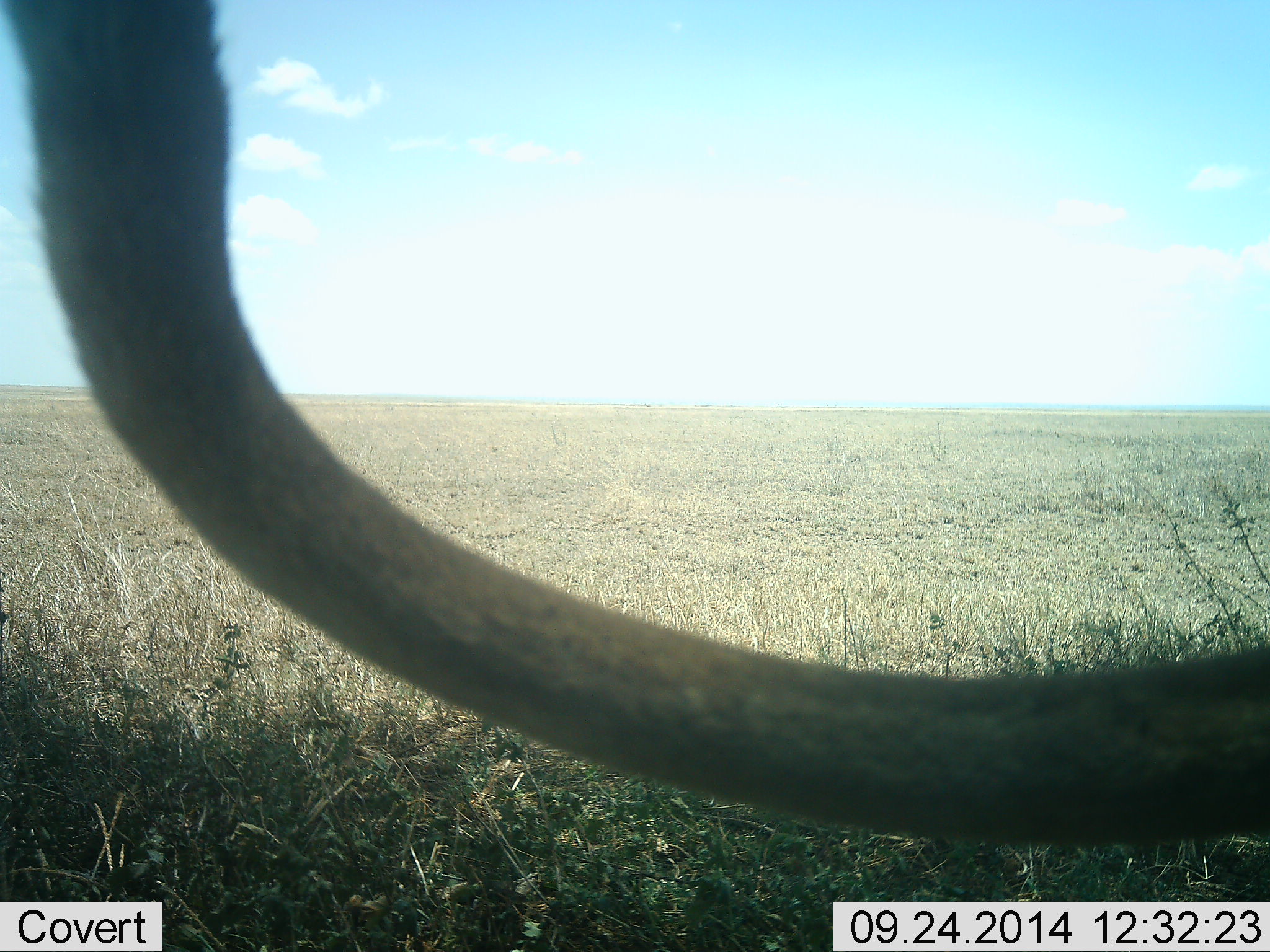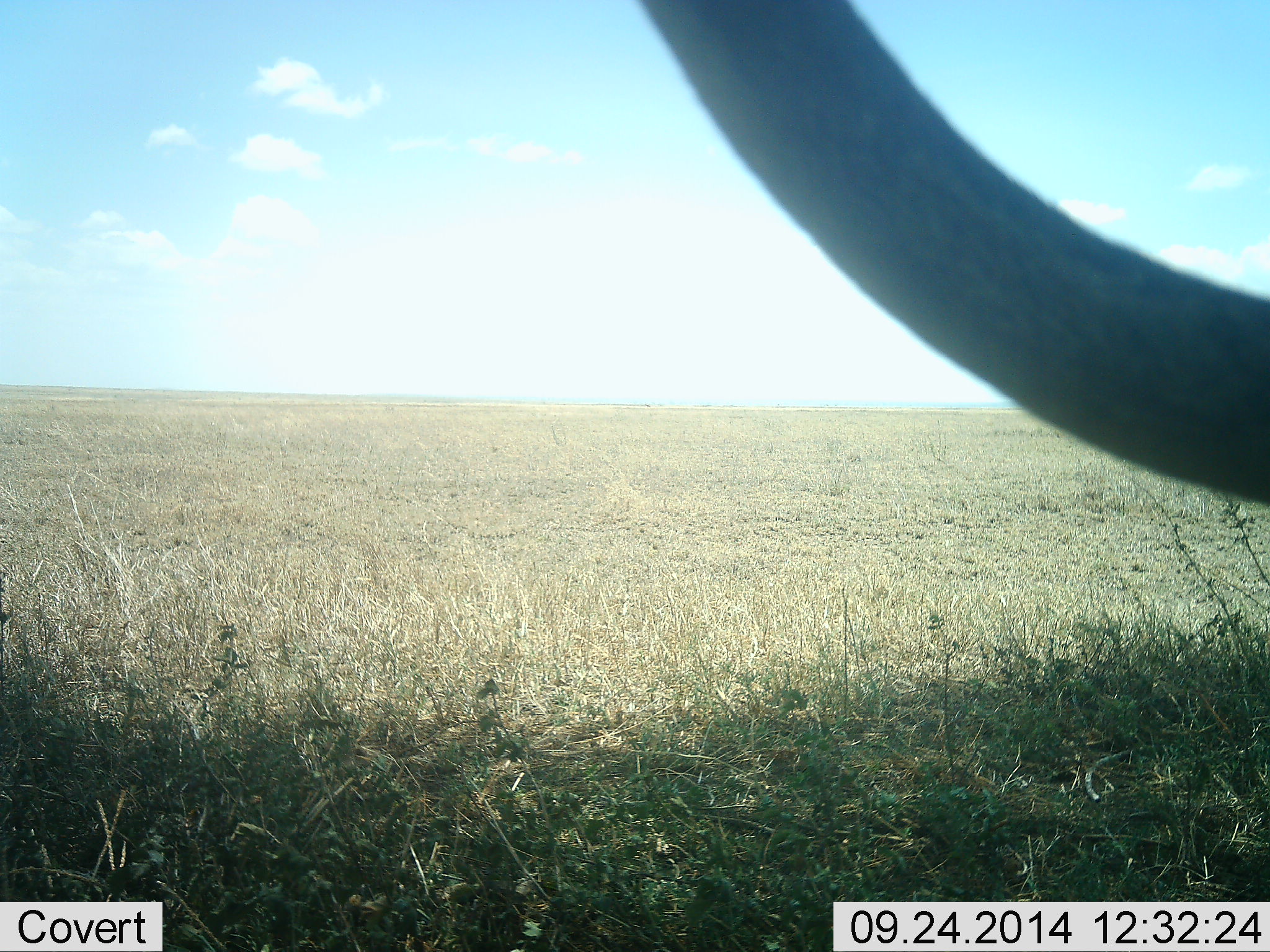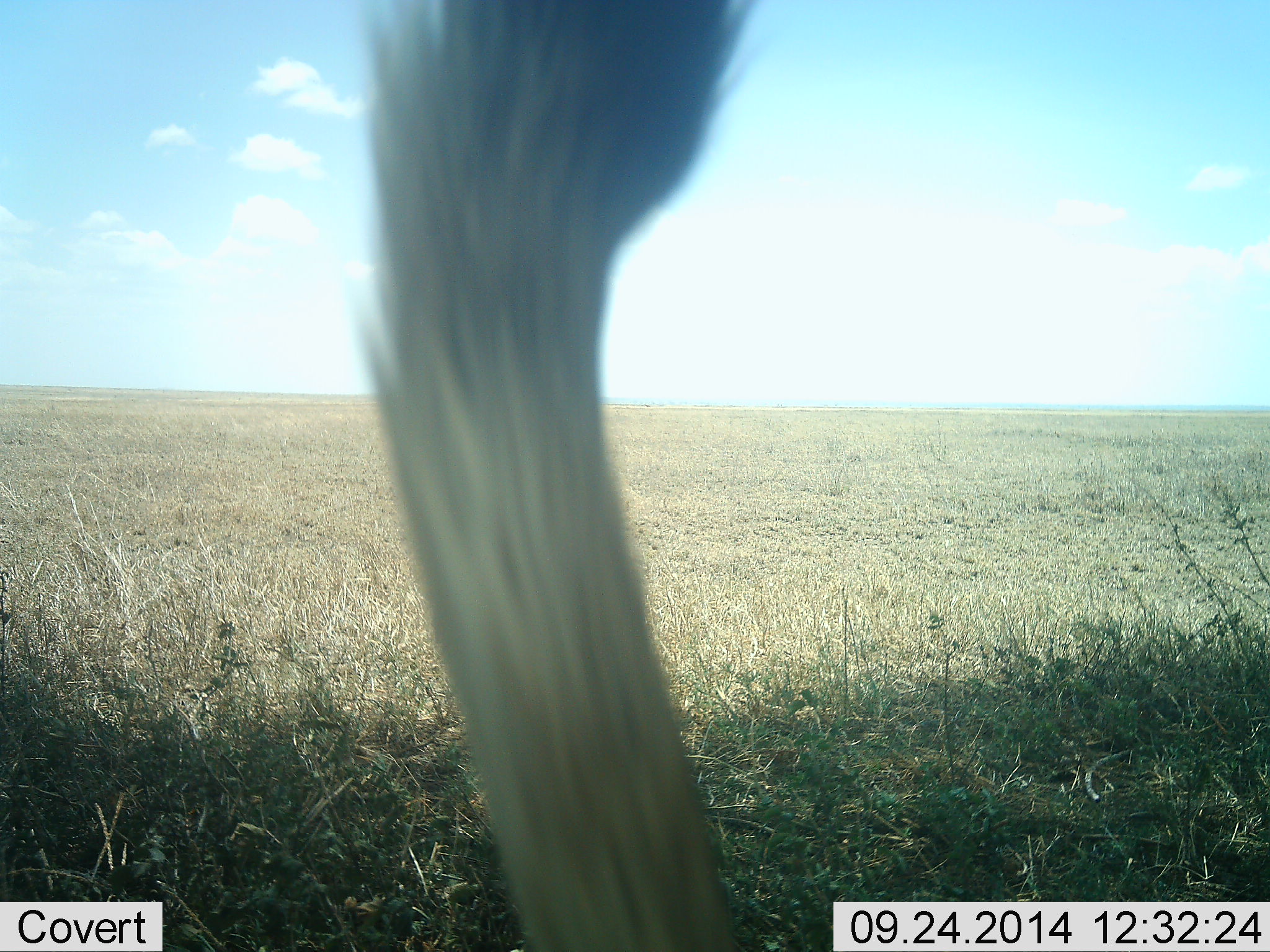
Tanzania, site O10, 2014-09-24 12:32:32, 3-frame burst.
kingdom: Animalia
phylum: Chordata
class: Mammalia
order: Carnivora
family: Felidae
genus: Panthera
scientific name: Panthera leo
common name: lion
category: lionfemale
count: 1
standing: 40%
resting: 30%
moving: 30%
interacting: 0%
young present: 0%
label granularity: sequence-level